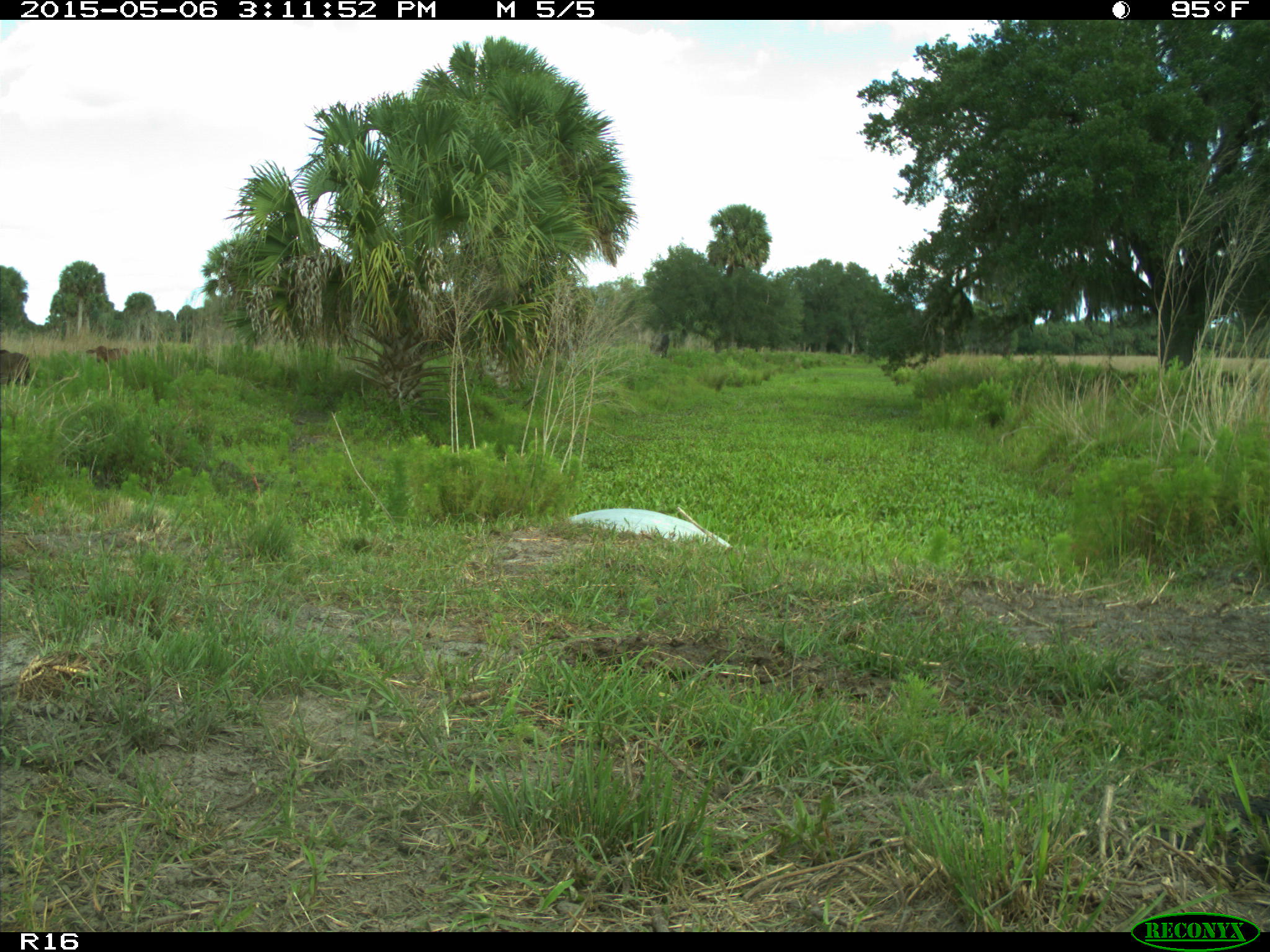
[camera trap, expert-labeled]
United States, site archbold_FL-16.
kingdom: Animalia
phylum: Chordata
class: Mammalia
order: Artiodactyla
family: Bovidae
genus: Bos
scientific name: Bos taurus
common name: domestic cow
Bos taurus (domestic cow).